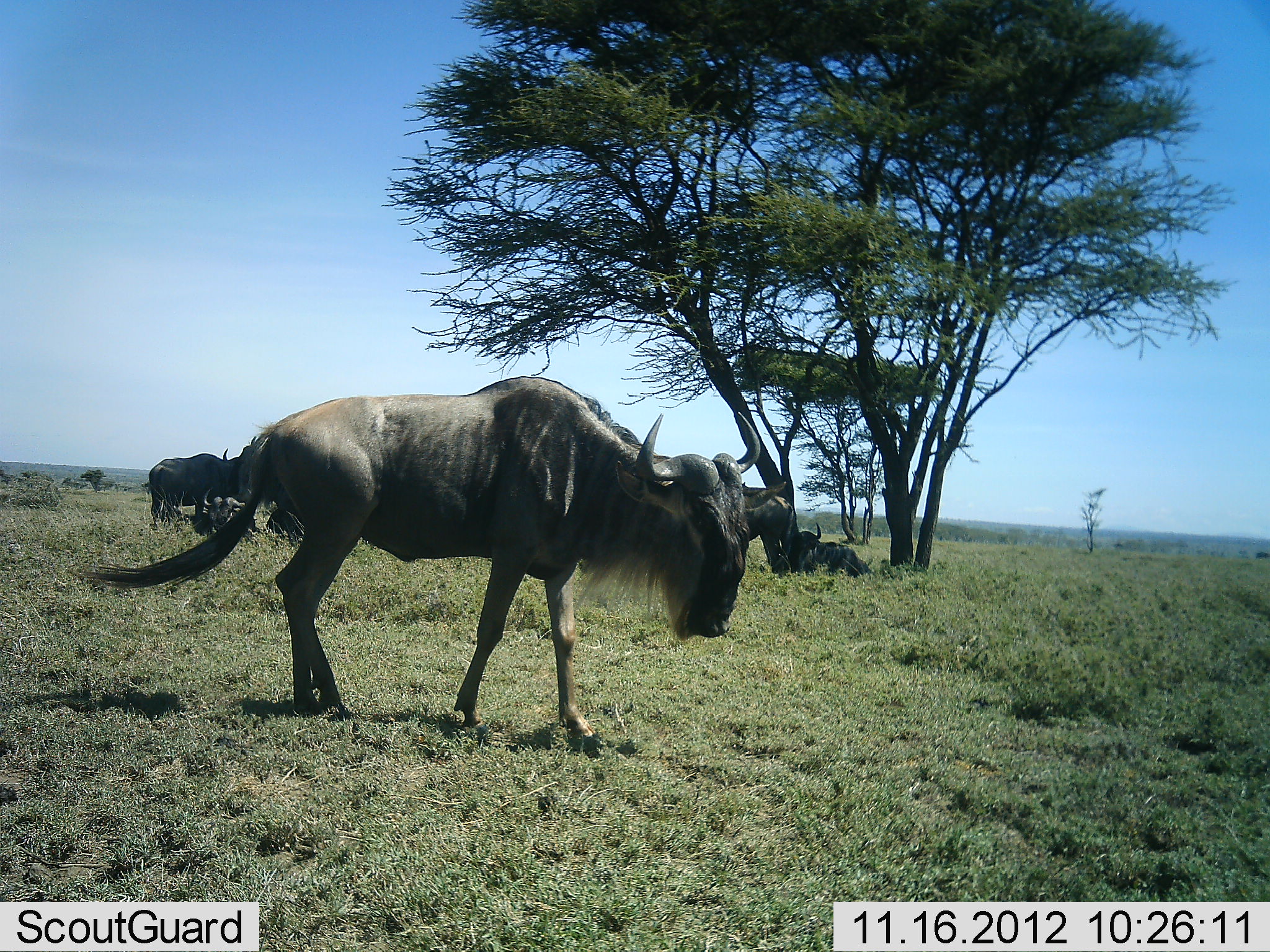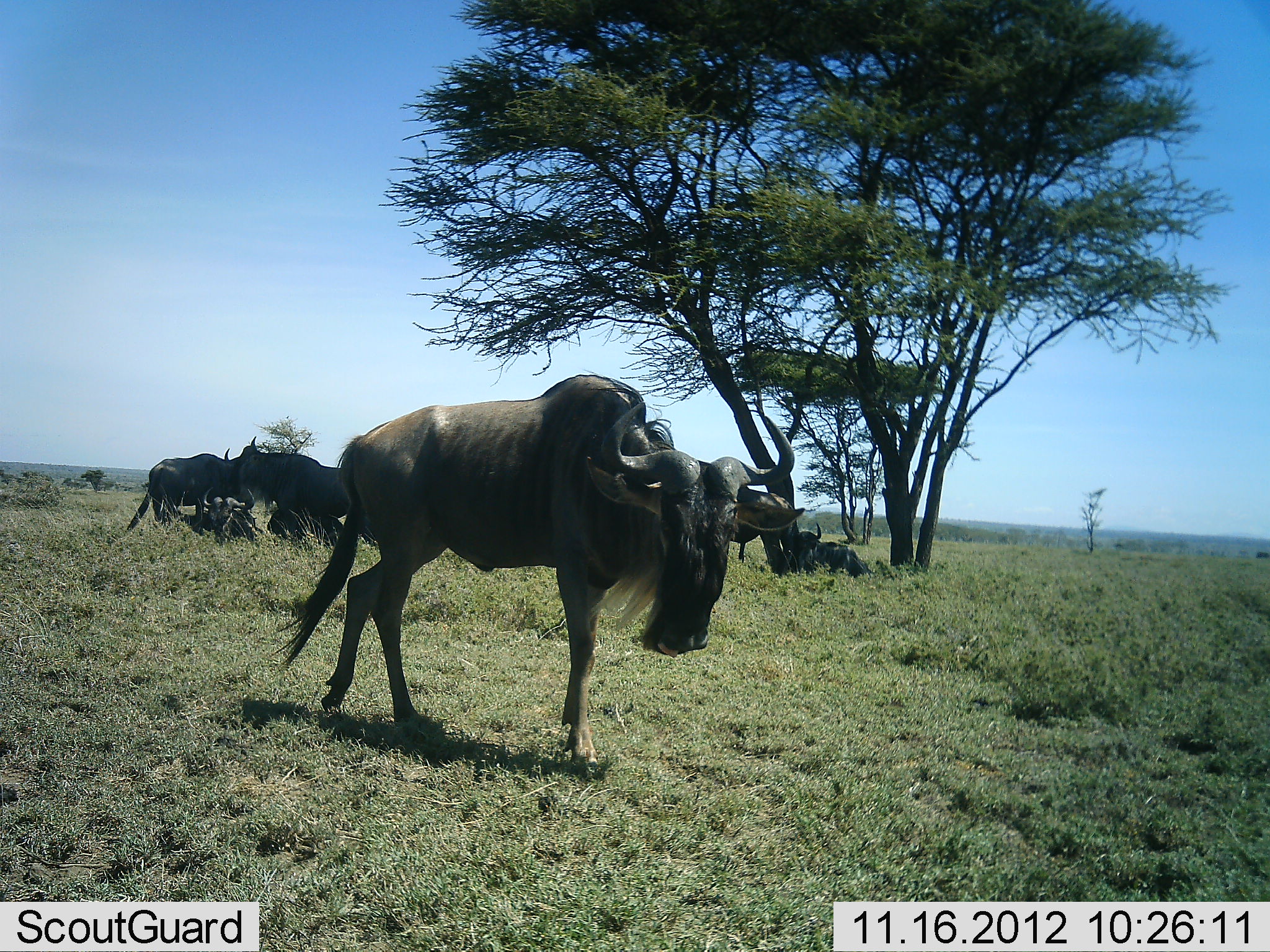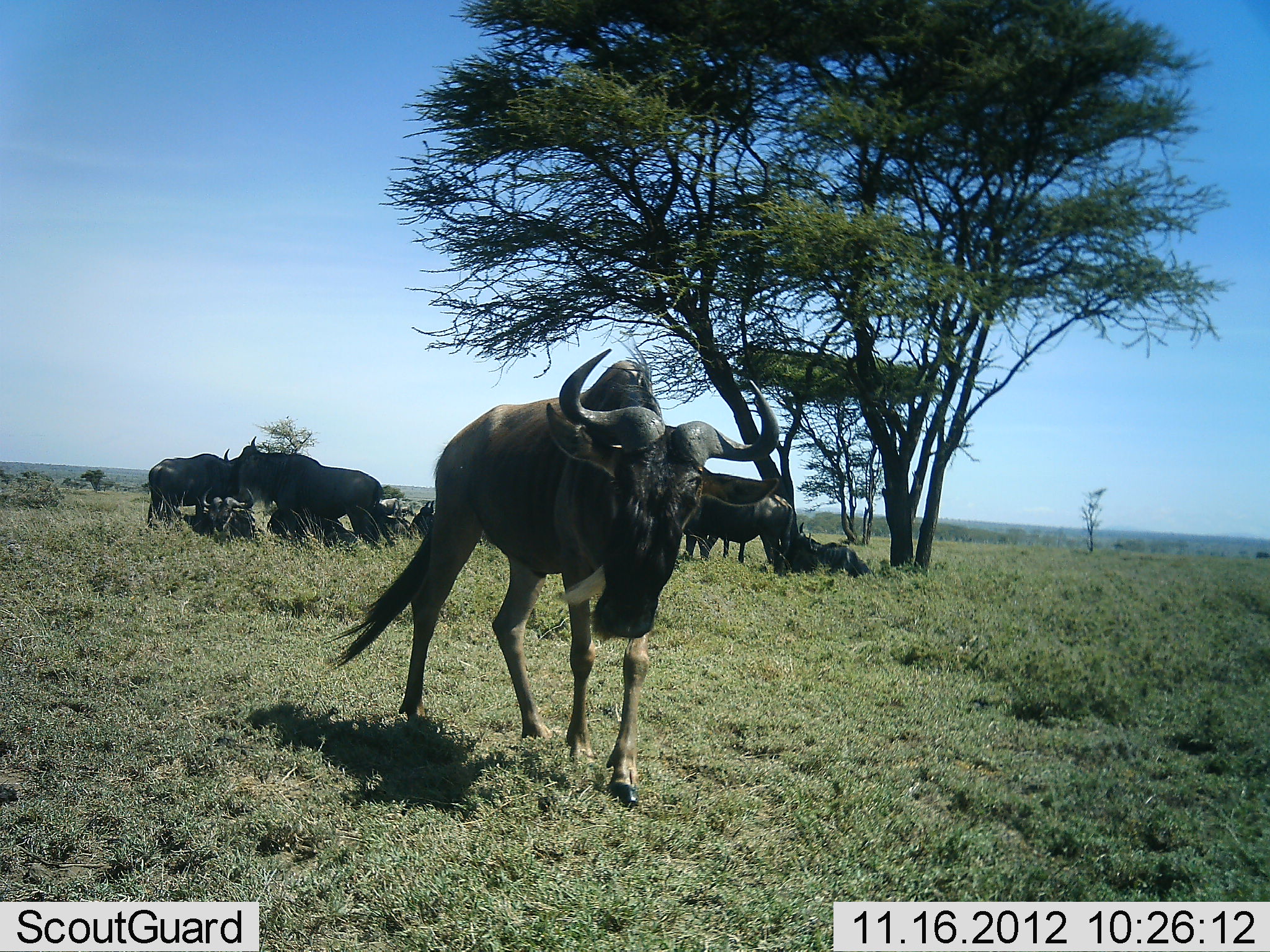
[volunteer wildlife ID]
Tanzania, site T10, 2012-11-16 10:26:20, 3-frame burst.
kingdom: Animalia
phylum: Chordata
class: Mammalia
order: Artiodactyla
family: Bovidae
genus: Connochaetes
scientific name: Connochaetes taurinus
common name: blue wildebeest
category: wildebeest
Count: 5.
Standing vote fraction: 80%.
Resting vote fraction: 80%.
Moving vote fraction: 10%.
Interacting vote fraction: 0%.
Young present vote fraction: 0%.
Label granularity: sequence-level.